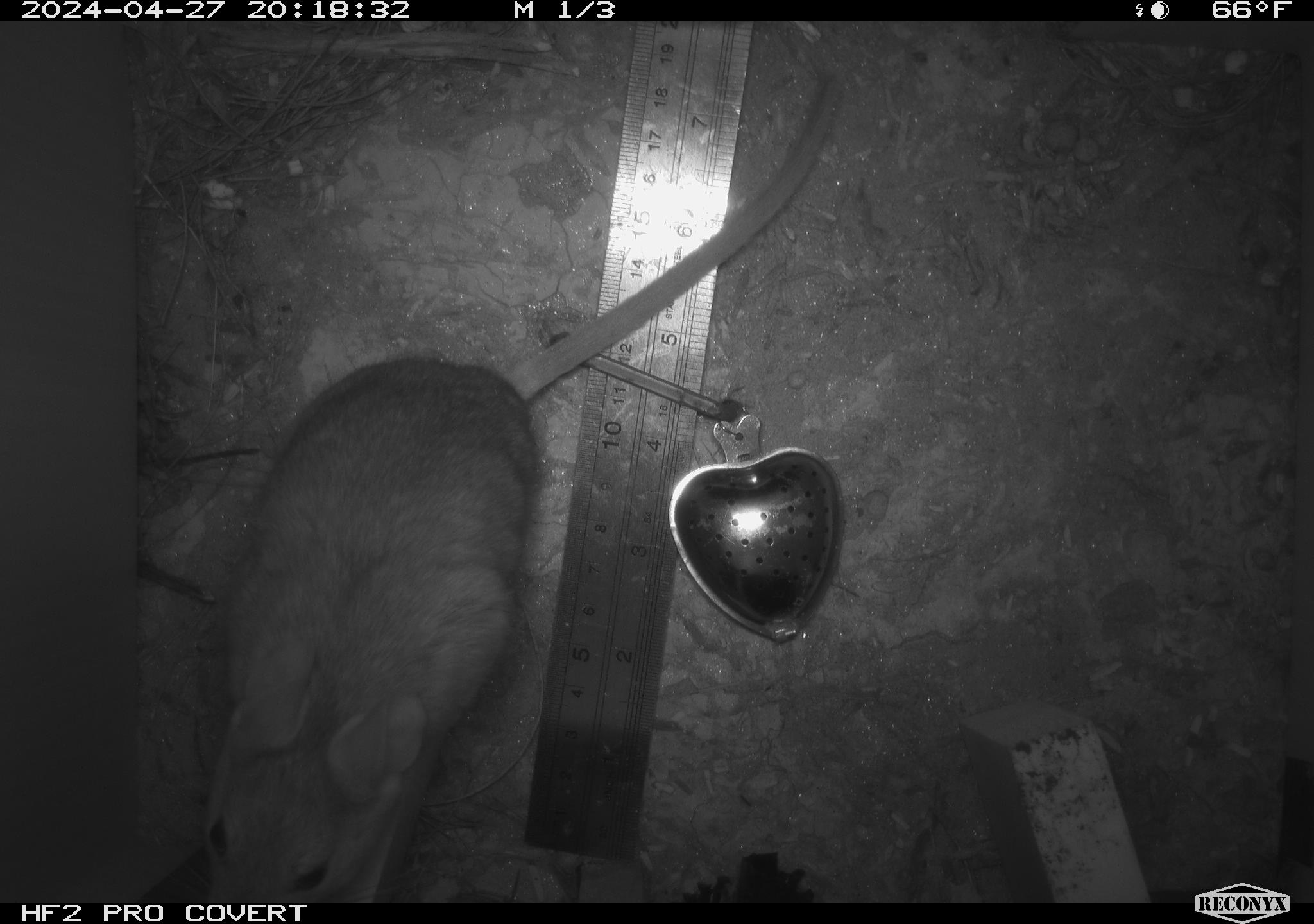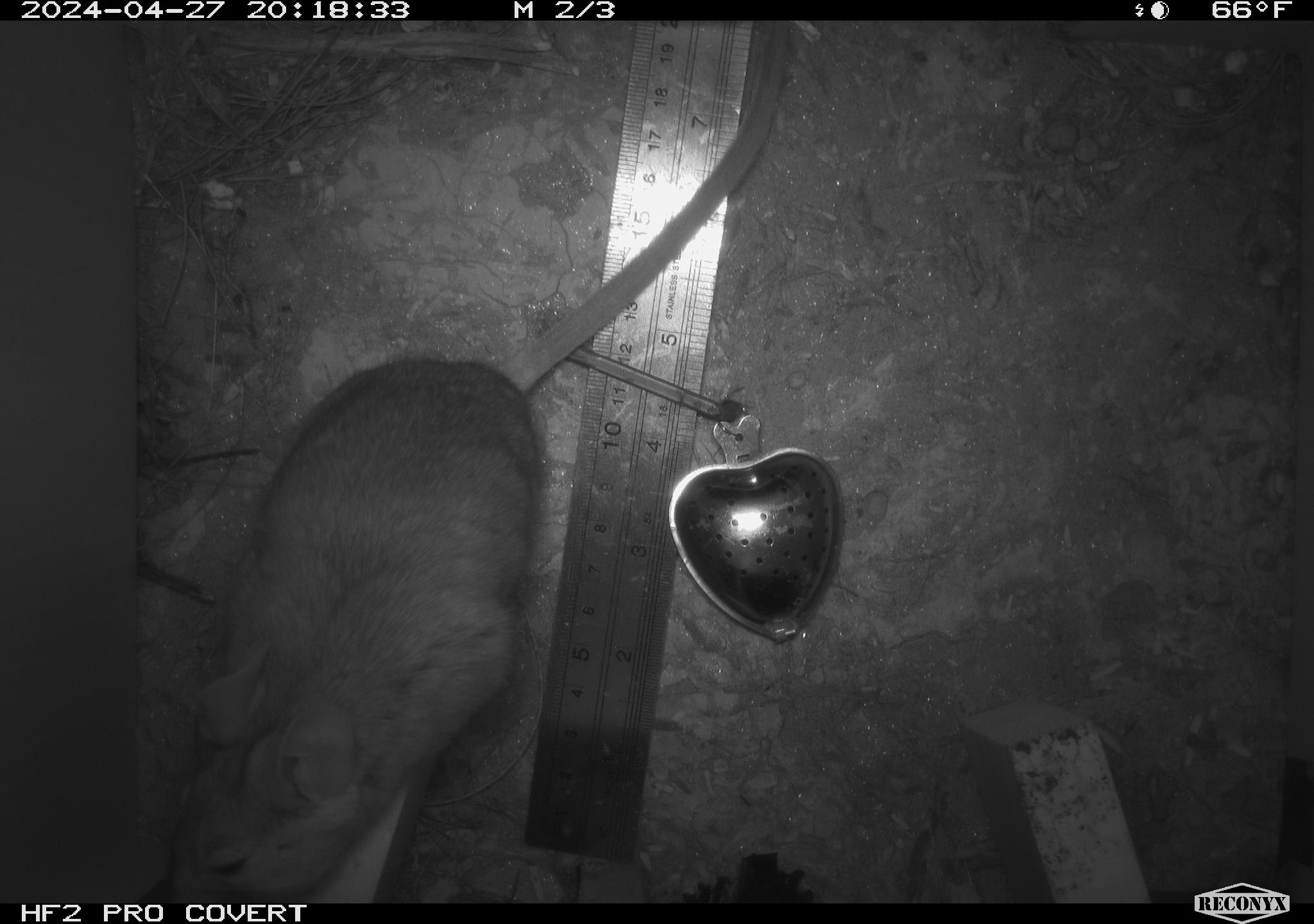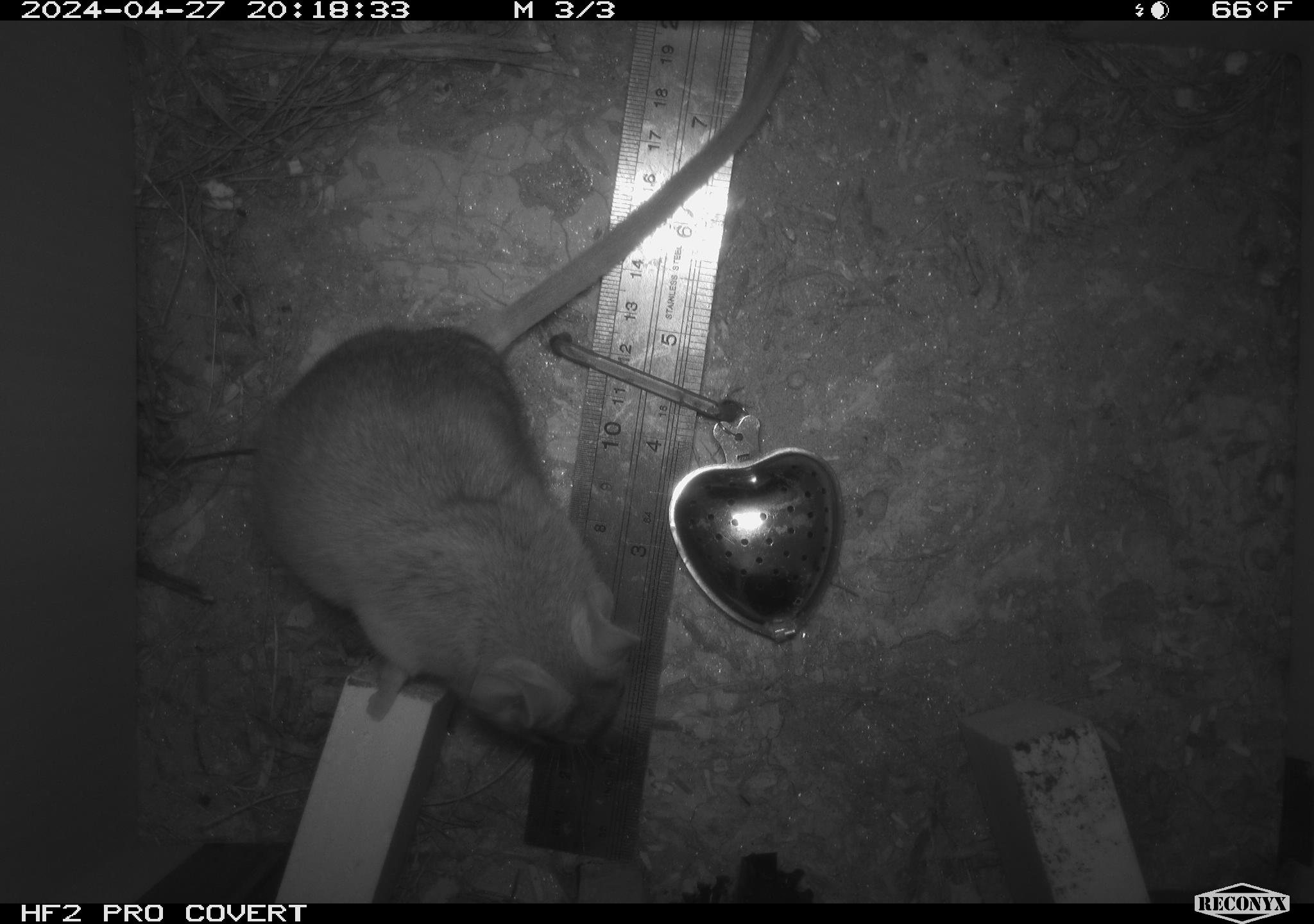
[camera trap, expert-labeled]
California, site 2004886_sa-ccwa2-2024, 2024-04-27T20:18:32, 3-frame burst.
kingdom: Animalia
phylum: Chordata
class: Mammalia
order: Rodentia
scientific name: Rodentia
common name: woodrat or rat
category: woodrat or rat species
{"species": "woodrat or rat species (woodrat or rat) (Rodentia)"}